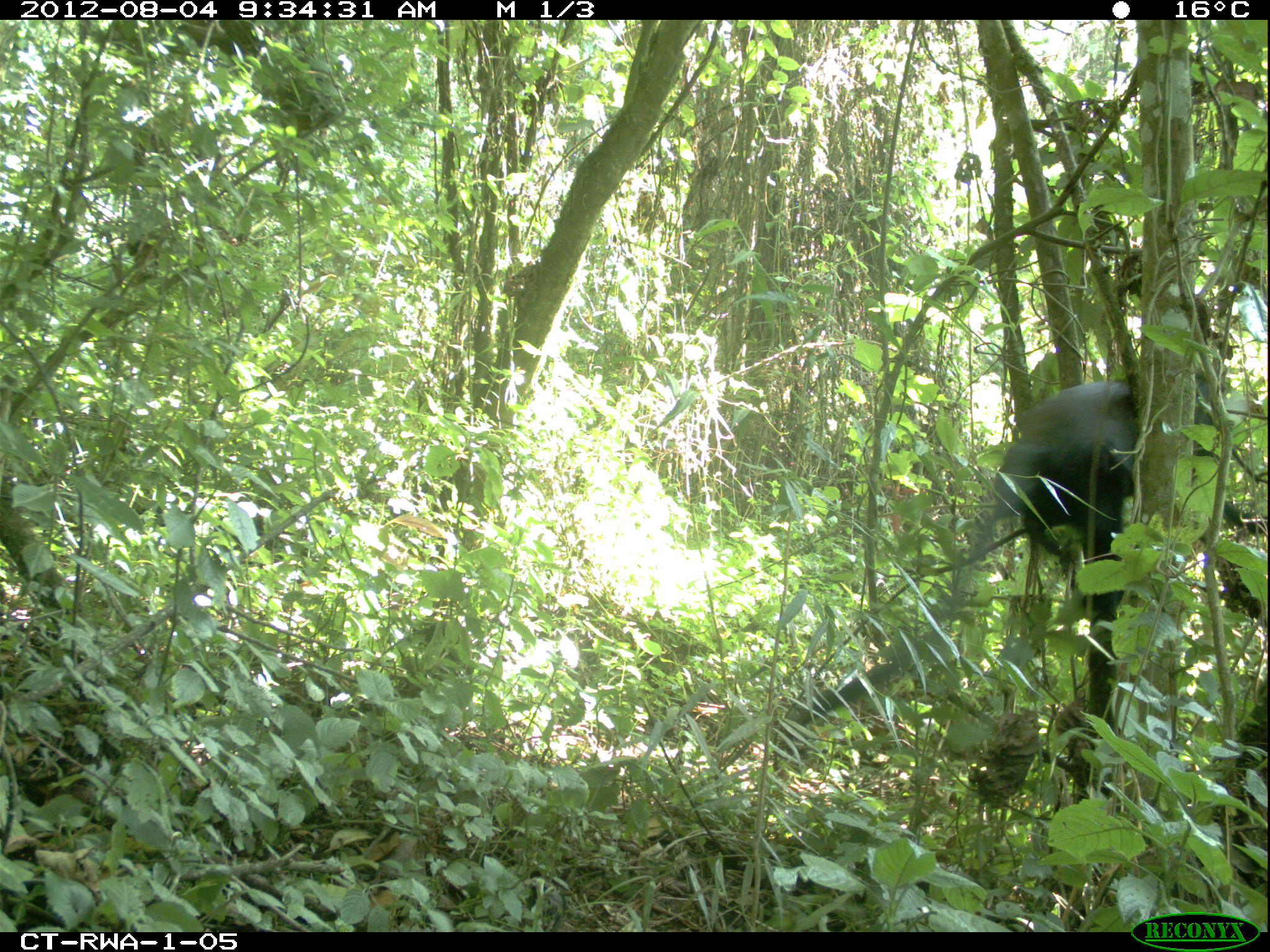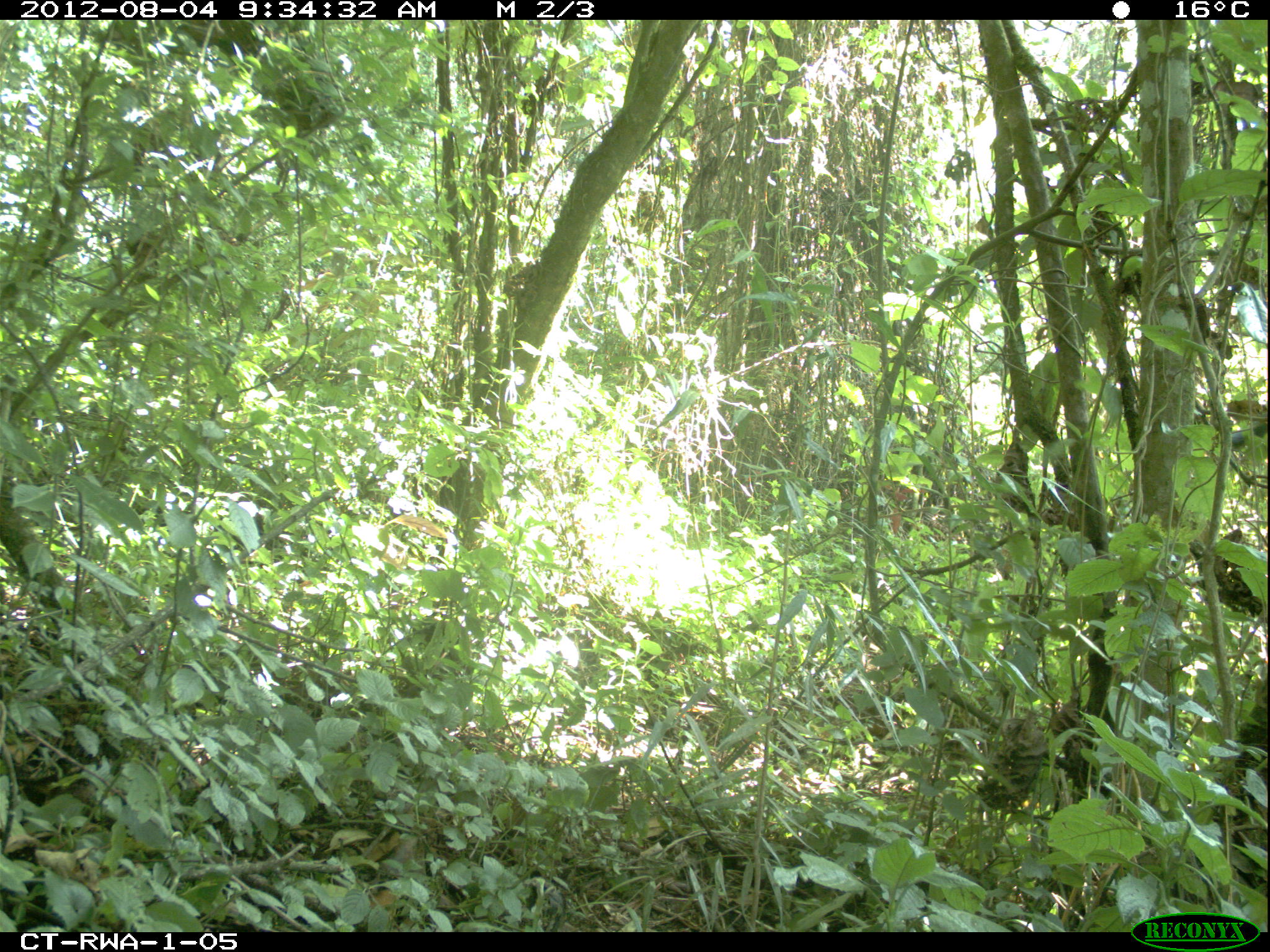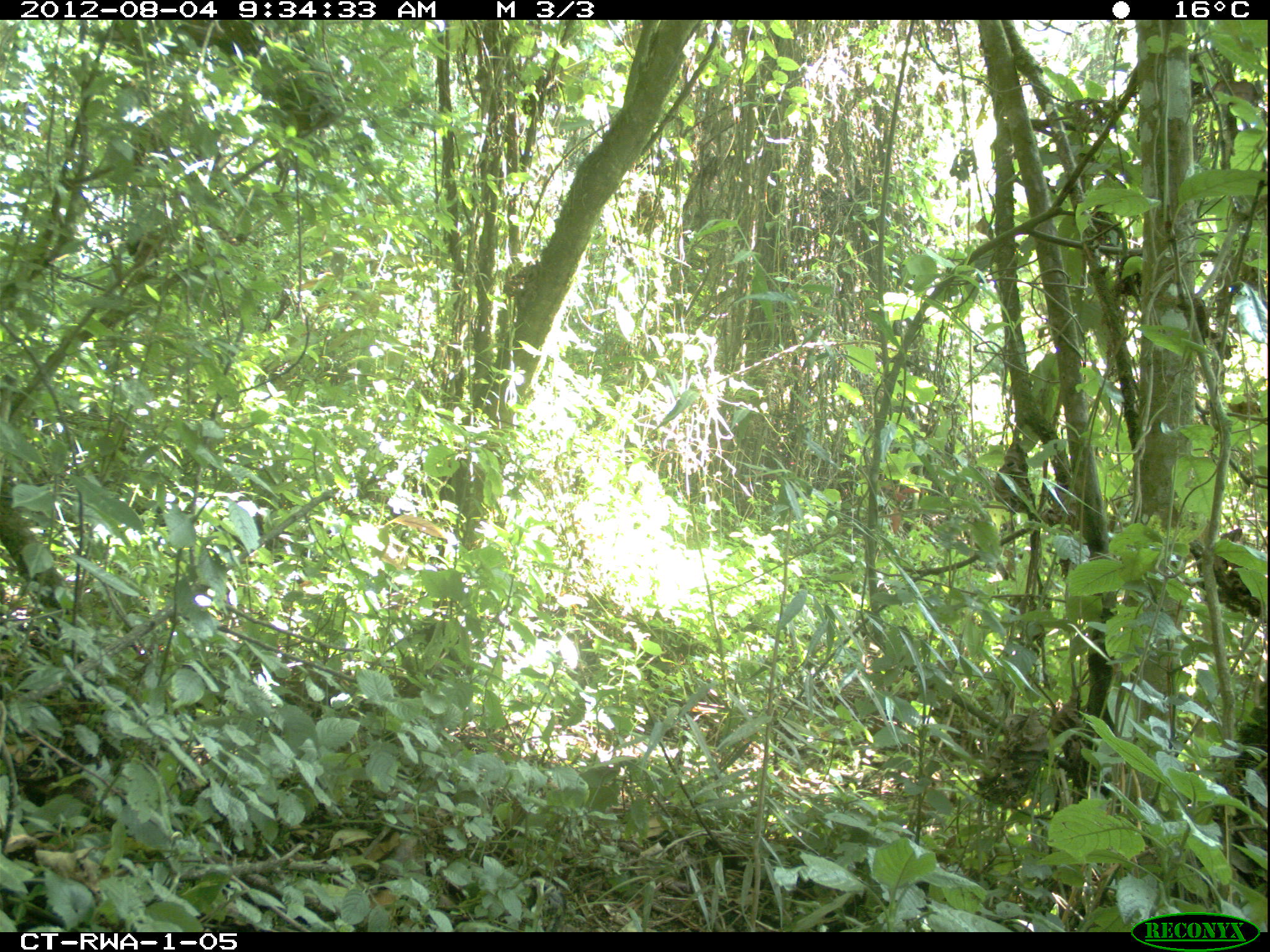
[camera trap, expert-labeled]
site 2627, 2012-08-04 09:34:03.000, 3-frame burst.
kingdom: Animalia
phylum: Chordata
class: Mammalia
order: Primates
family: Cercopithecidae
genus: Allochrocebus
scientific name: Allochrocebus lhoesti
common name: l'hoest's monkey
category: cercopithecus lhoesti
Cercopithecus lhoesti (l'hoest's monkey) (Allochrocebus lhoesti), count 1.